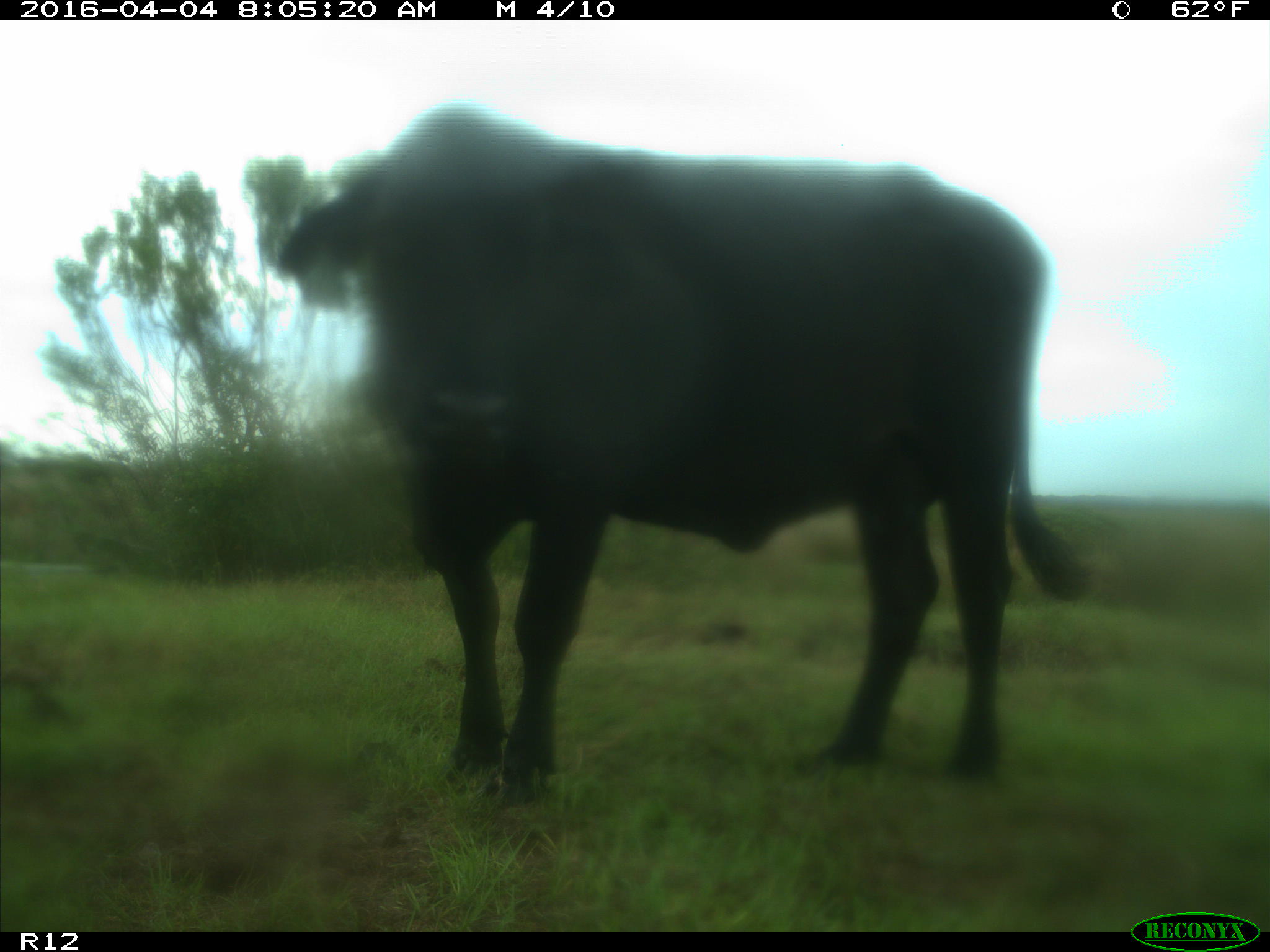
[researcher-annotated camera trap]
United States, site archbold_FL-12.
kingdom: Animalia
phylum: Chordata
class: Mammalia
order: Artiodactyla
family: Bovidae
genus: Bos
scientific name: Bos taurus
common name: domestic cow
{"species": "Bos taurus (domestic cow)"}